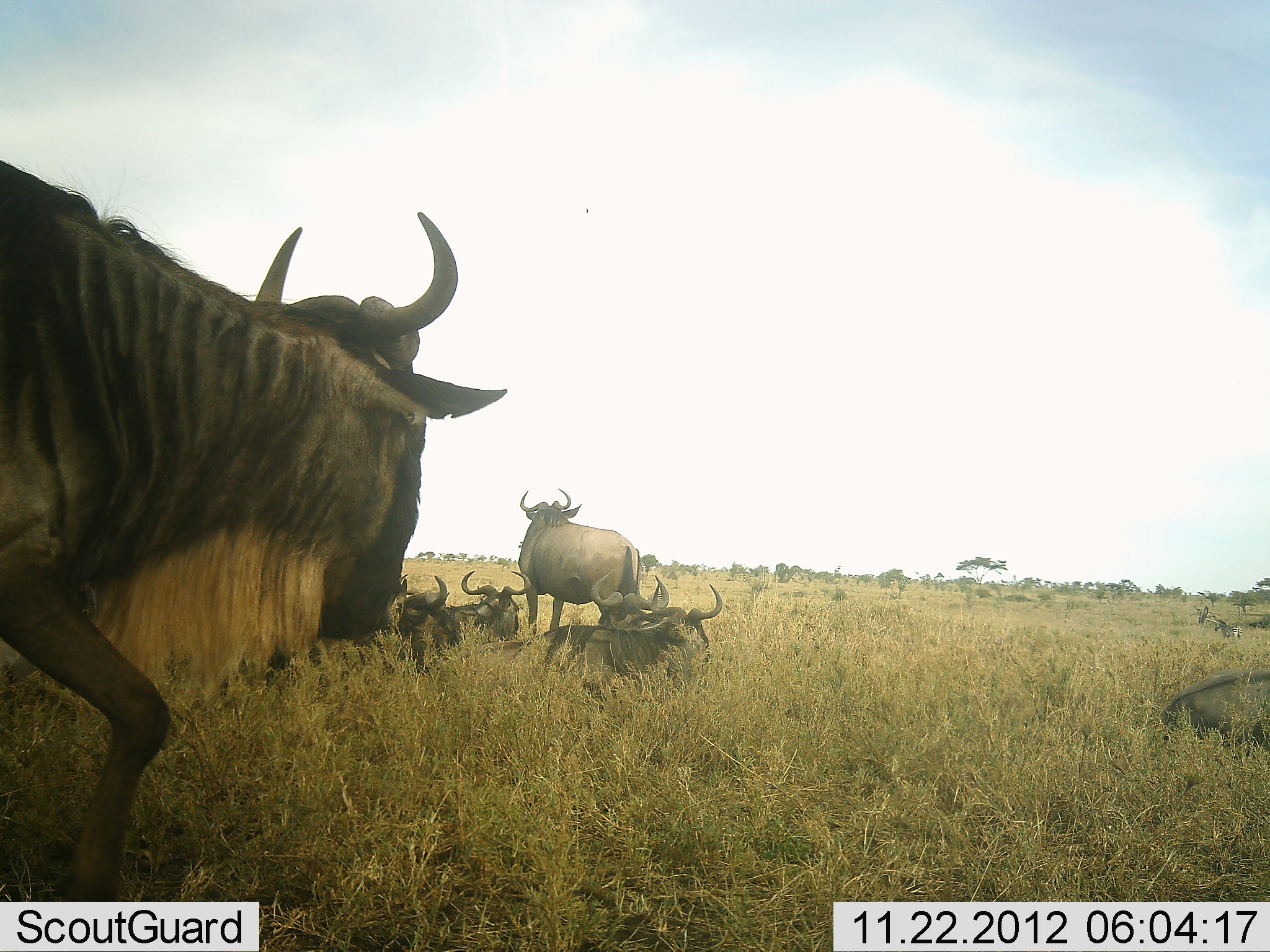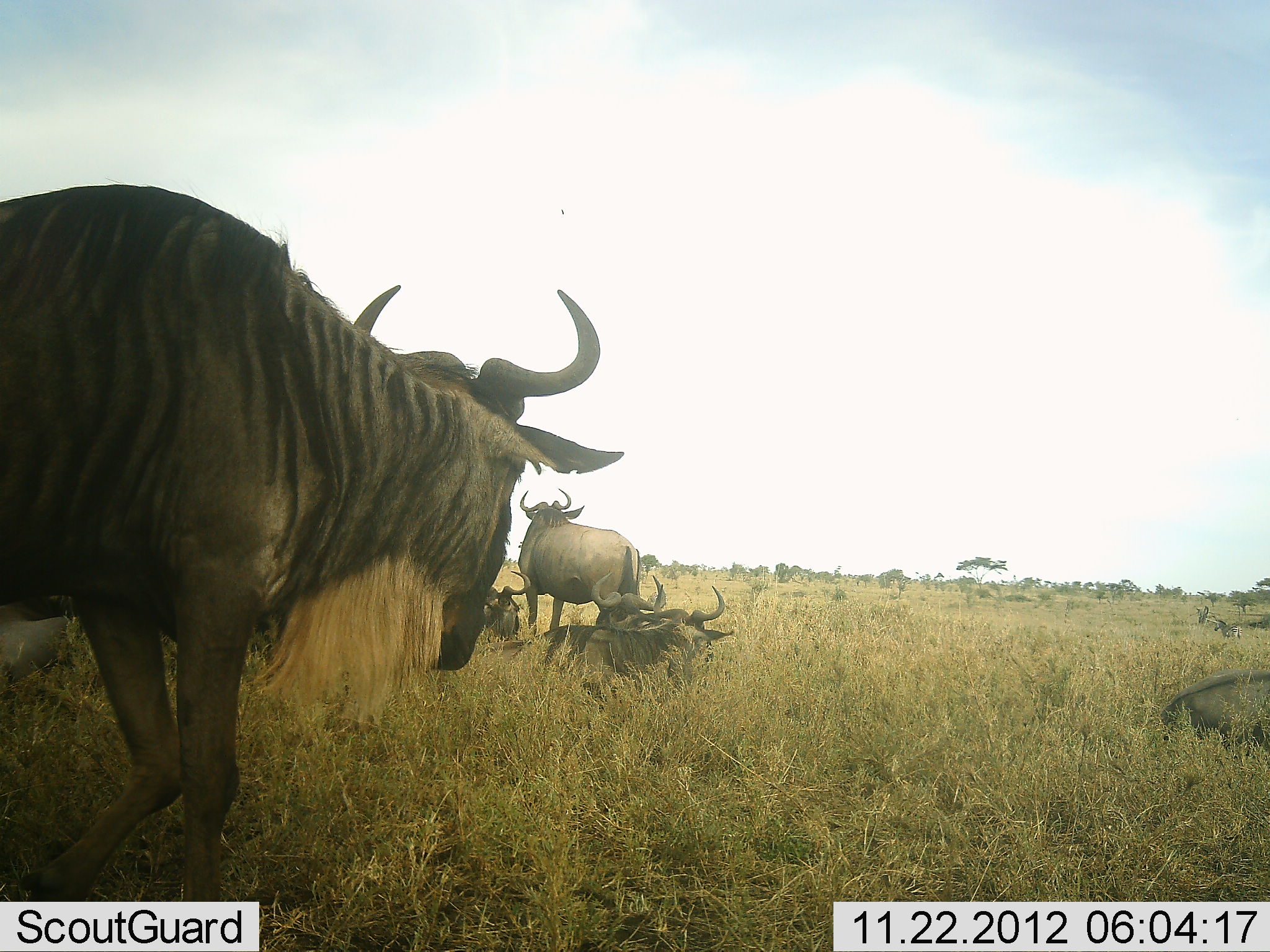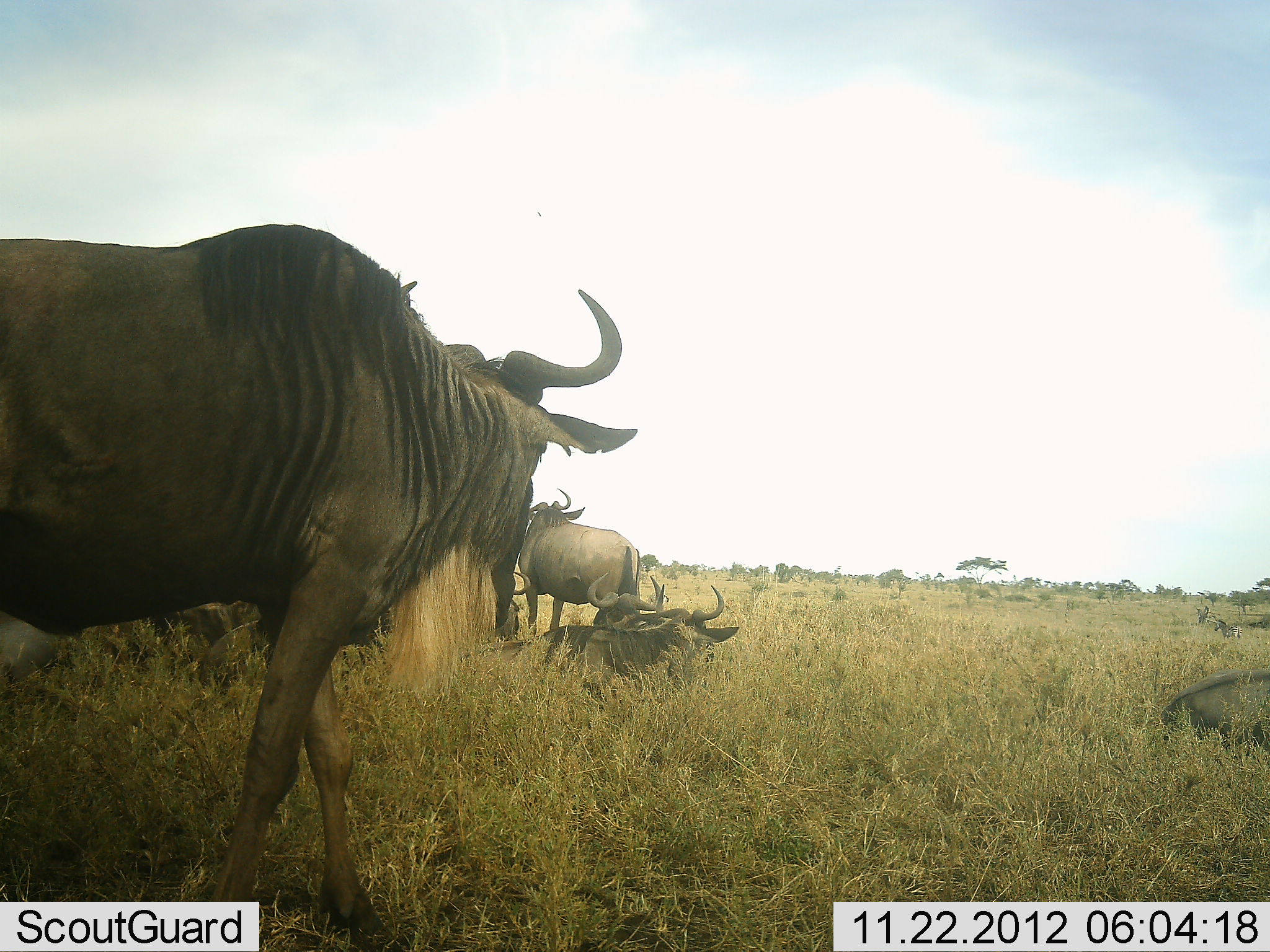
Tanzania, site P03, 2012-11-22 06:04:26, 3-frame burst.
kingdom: Animalia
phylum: Chordata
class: Mammalia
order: Artiodactyla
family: Bovidae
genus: Connochaetes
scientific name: Connochaetes taurinus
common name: blue wildebeest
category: wildebeest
Wildebeest (blue wildebeest) (Connochaetes taurinus), count 7. Behavior (volunteer vote fractions): standing 90%, resting 100%, moving 70%, interacting 0%. Young present (vote fraction): 0%. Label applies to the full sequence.